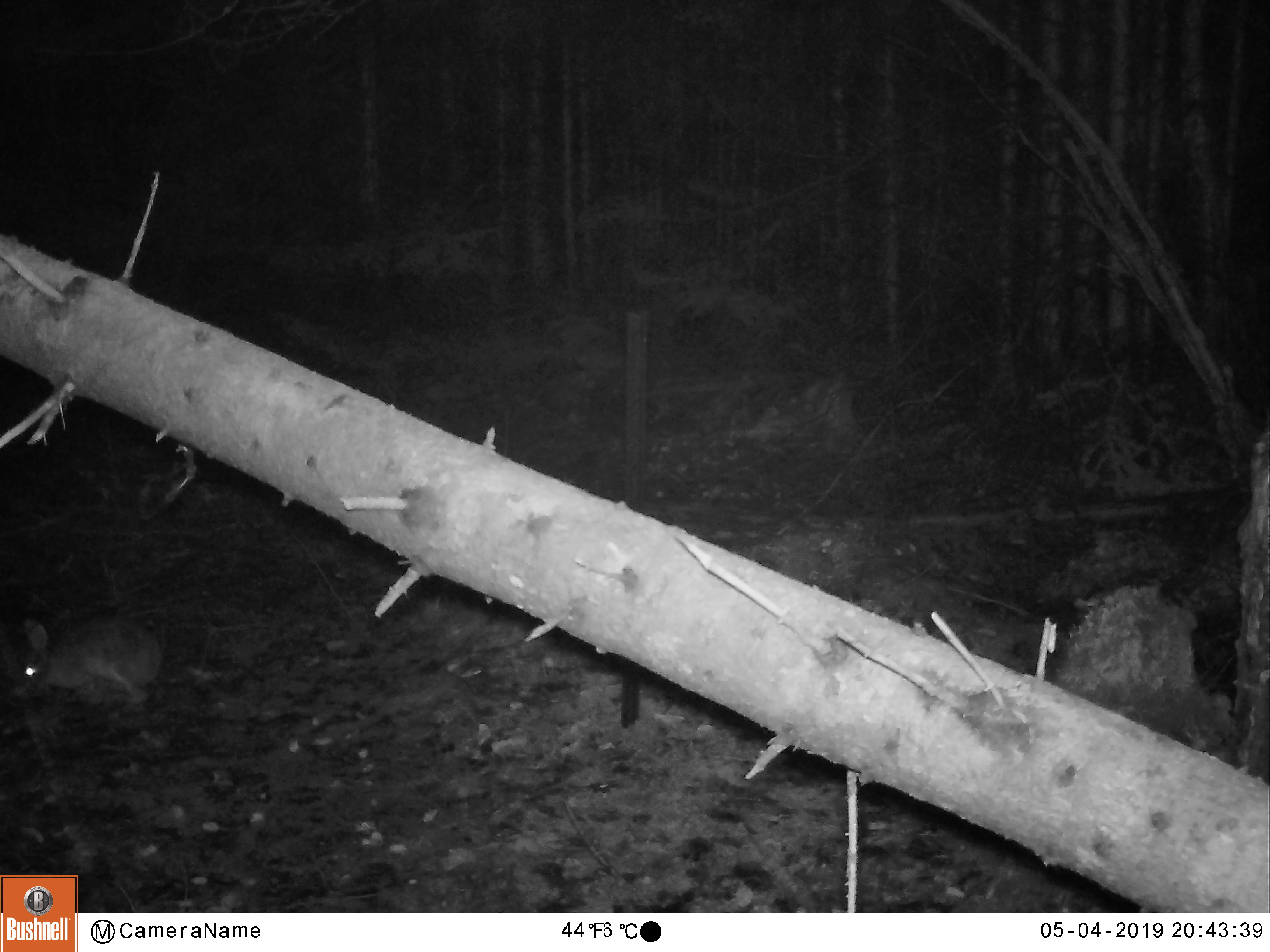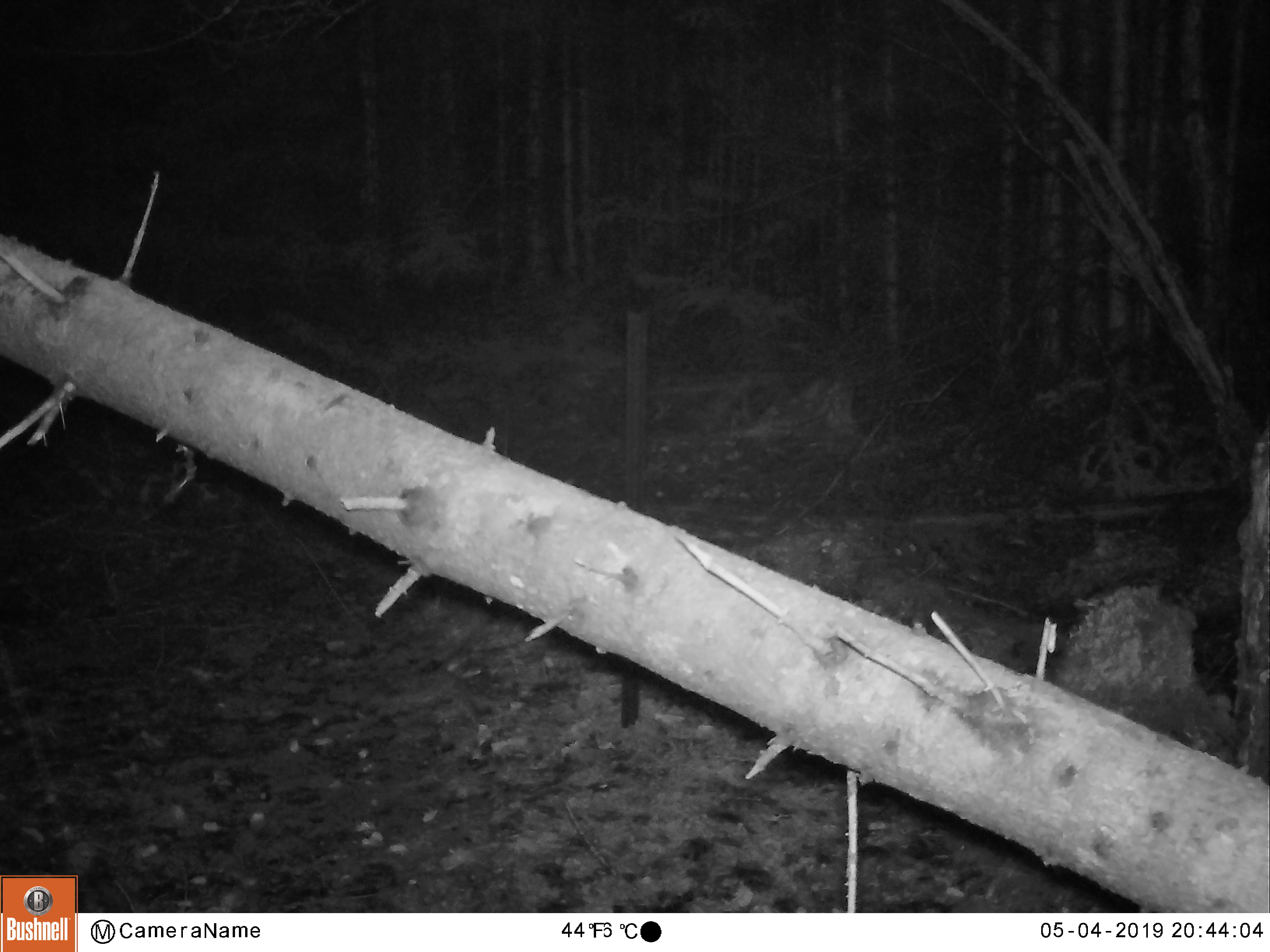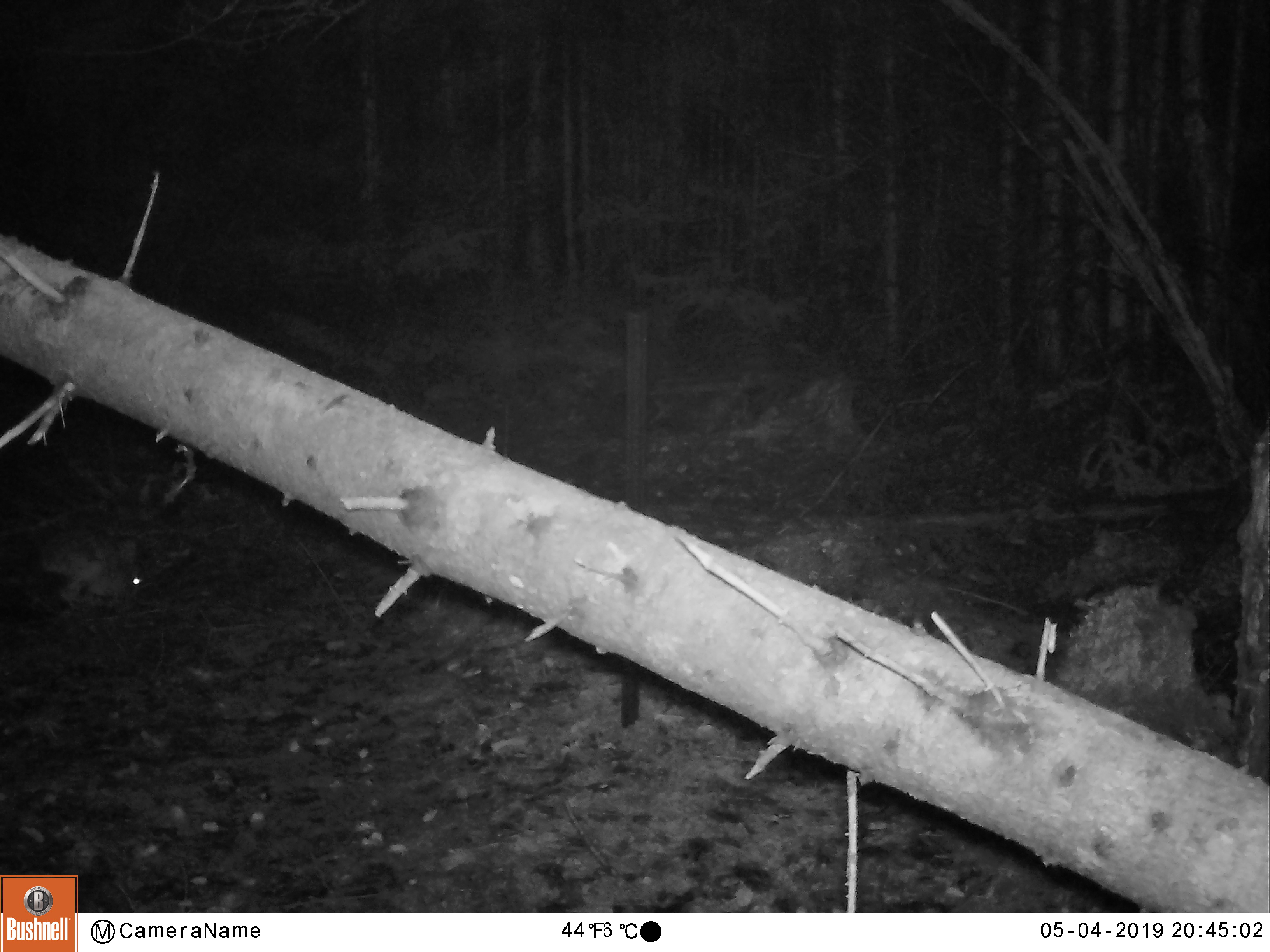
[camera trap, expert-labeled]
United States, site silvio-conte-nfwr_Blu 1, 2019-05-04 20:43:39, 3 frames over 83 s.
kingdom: Animalia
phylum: Chordata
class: Mammalia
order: Lagomorpha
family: Leporidae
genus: Lepus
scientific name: Lepus americanus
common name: snowshoe hare